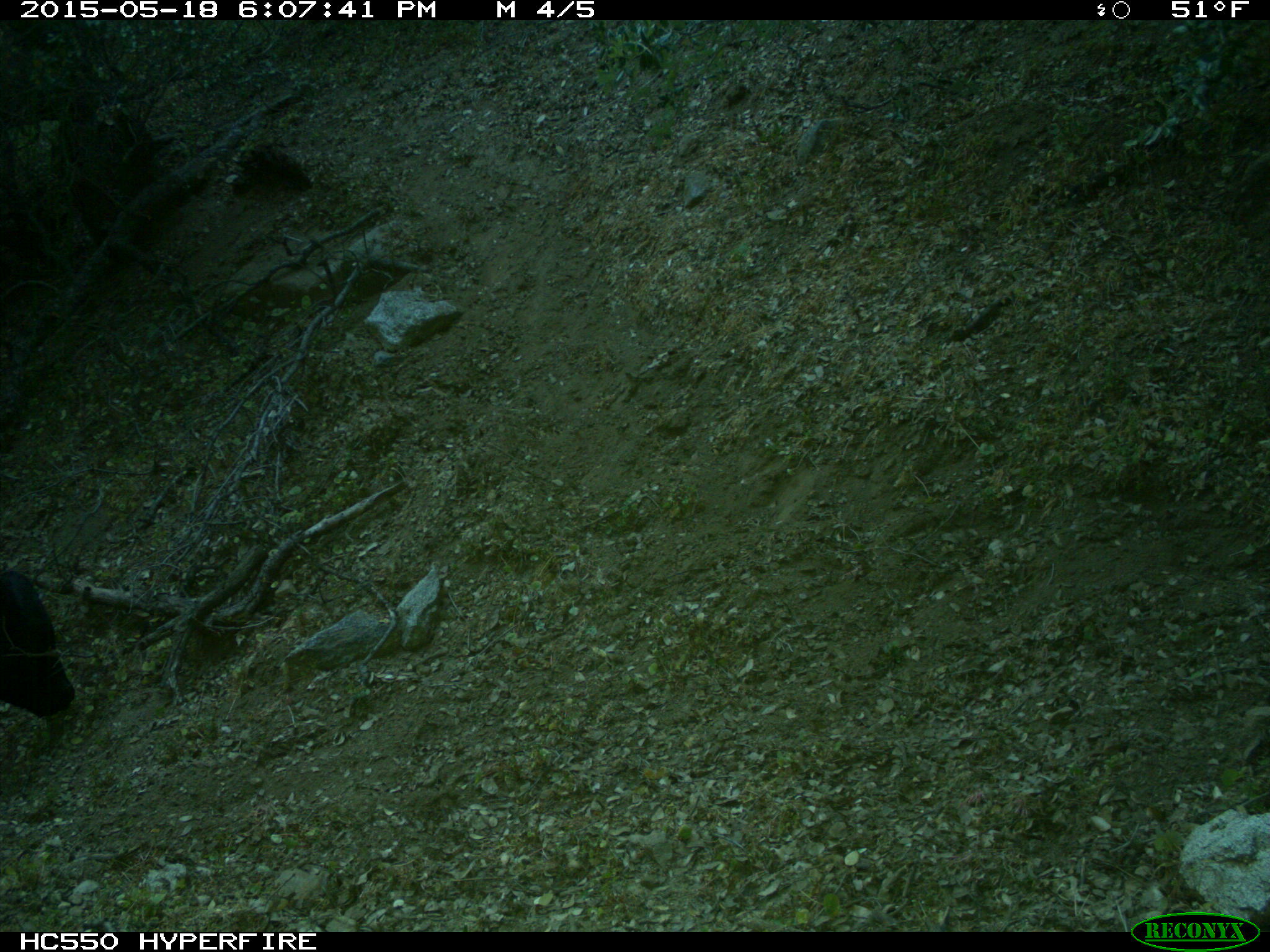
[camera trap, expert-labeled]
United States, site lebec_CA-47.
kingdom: Animalia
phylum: Chordata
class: Mammalia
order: Artiodactyla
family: Bovidae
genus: Bos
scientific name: Bos taurus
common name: domestic cow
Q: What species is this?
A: Bos taurus (domestic cow).